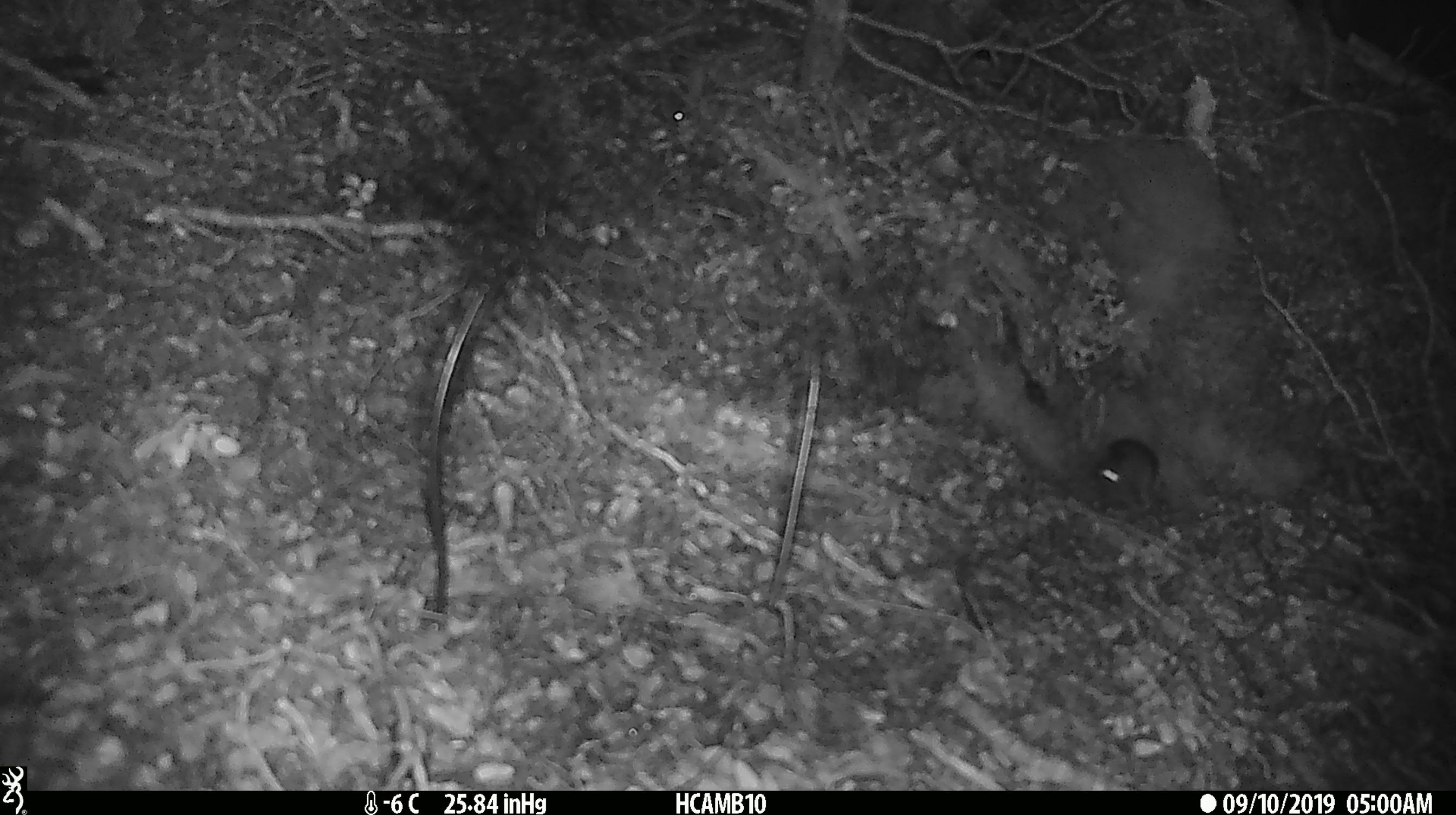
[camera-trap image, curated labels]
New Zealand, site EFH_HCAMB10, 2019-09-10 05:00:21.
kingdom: Animalia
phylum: Chordata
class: Mammalia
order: Rodentia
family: Muridae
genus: Mus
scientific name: Mus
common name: mouse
Mouse (Mus).